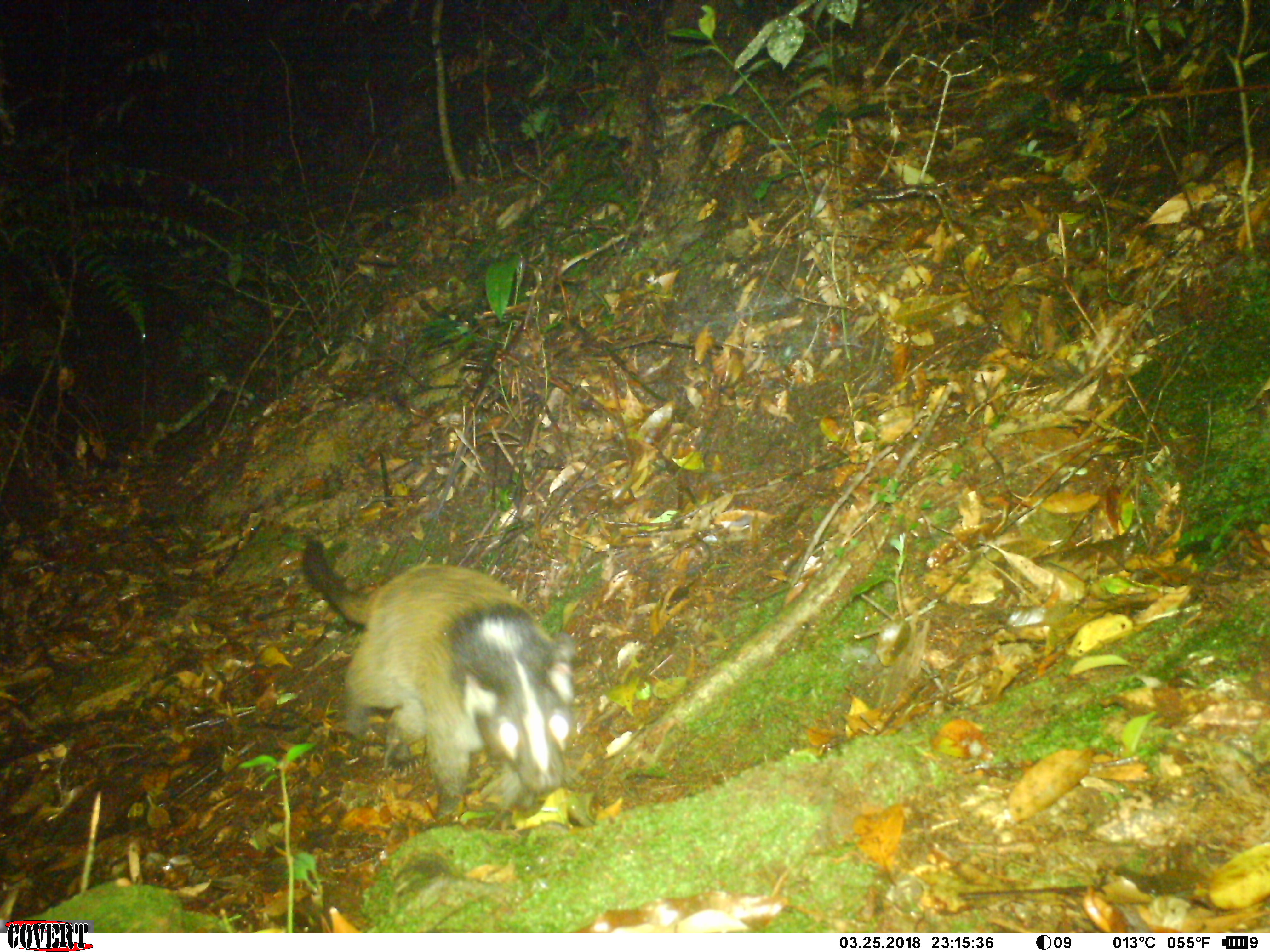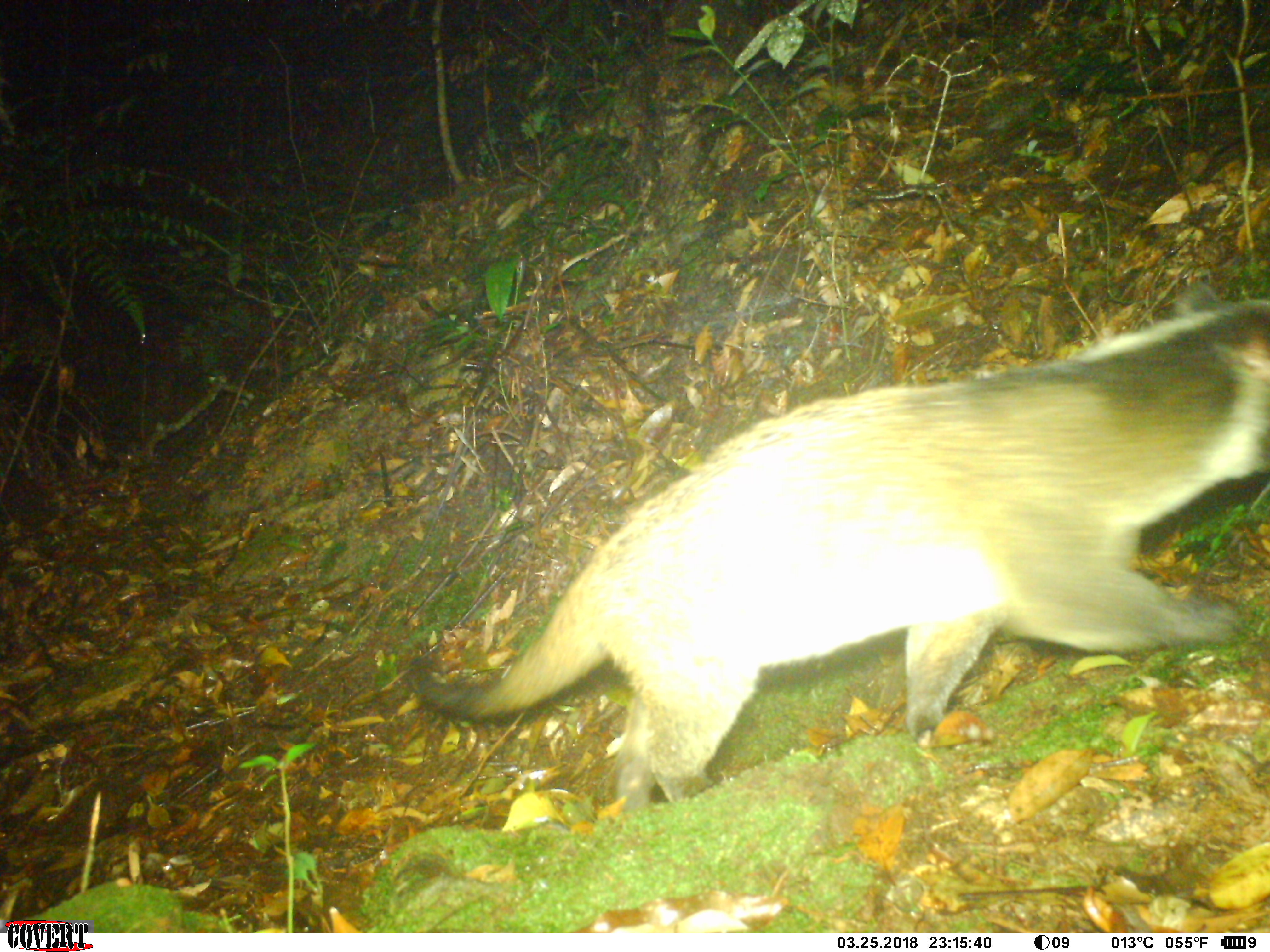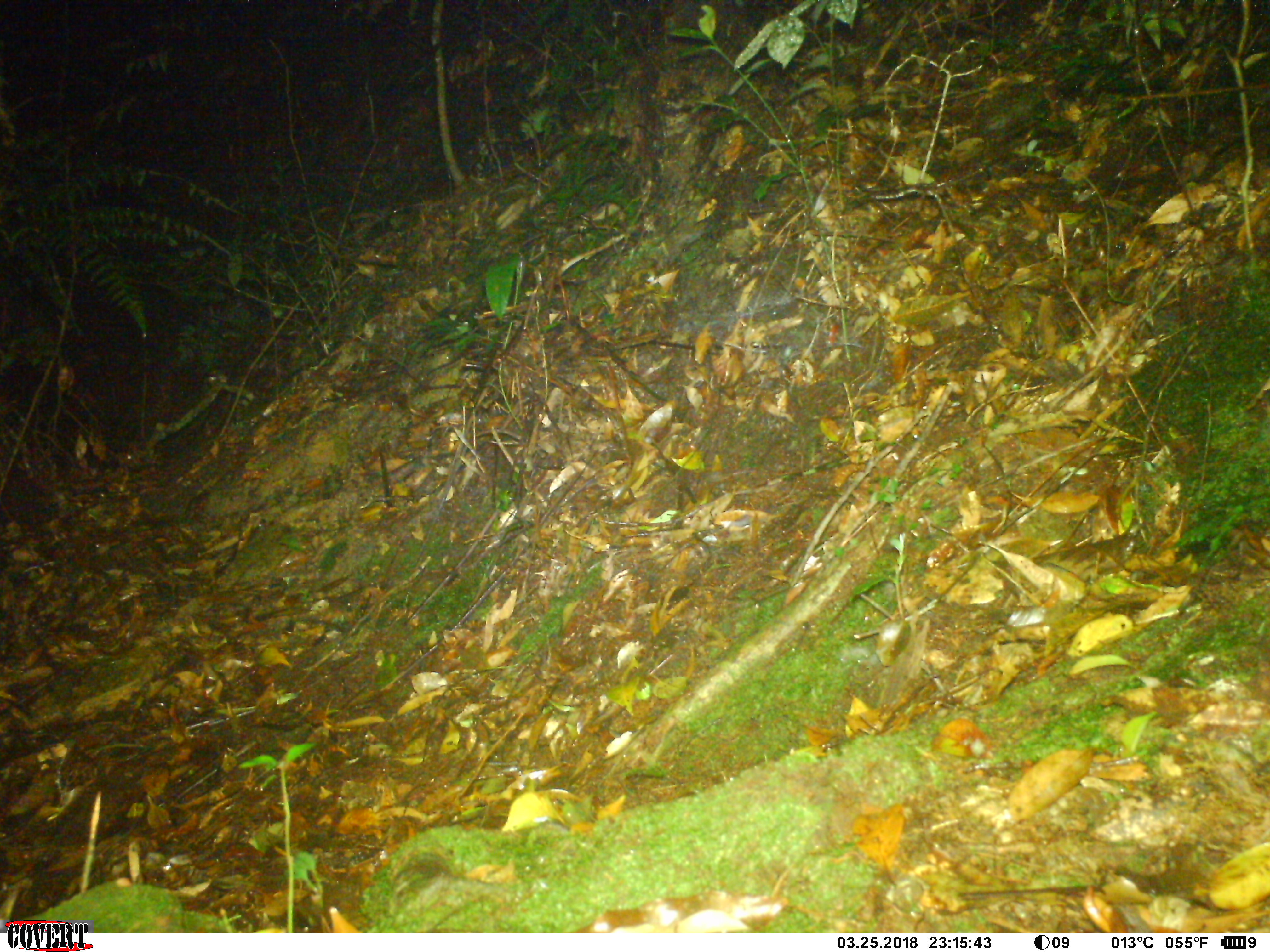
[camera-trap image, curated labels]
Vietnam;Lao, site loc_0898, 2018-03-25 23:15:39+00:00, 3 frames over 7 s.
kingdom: Animalia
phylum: Chordata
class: Mammalia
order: Carnivora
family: Viverridae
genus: Paguma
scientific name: Paguma larvata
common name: masked palm civet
Masked palm civet (Paguma larvata). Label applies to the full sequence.